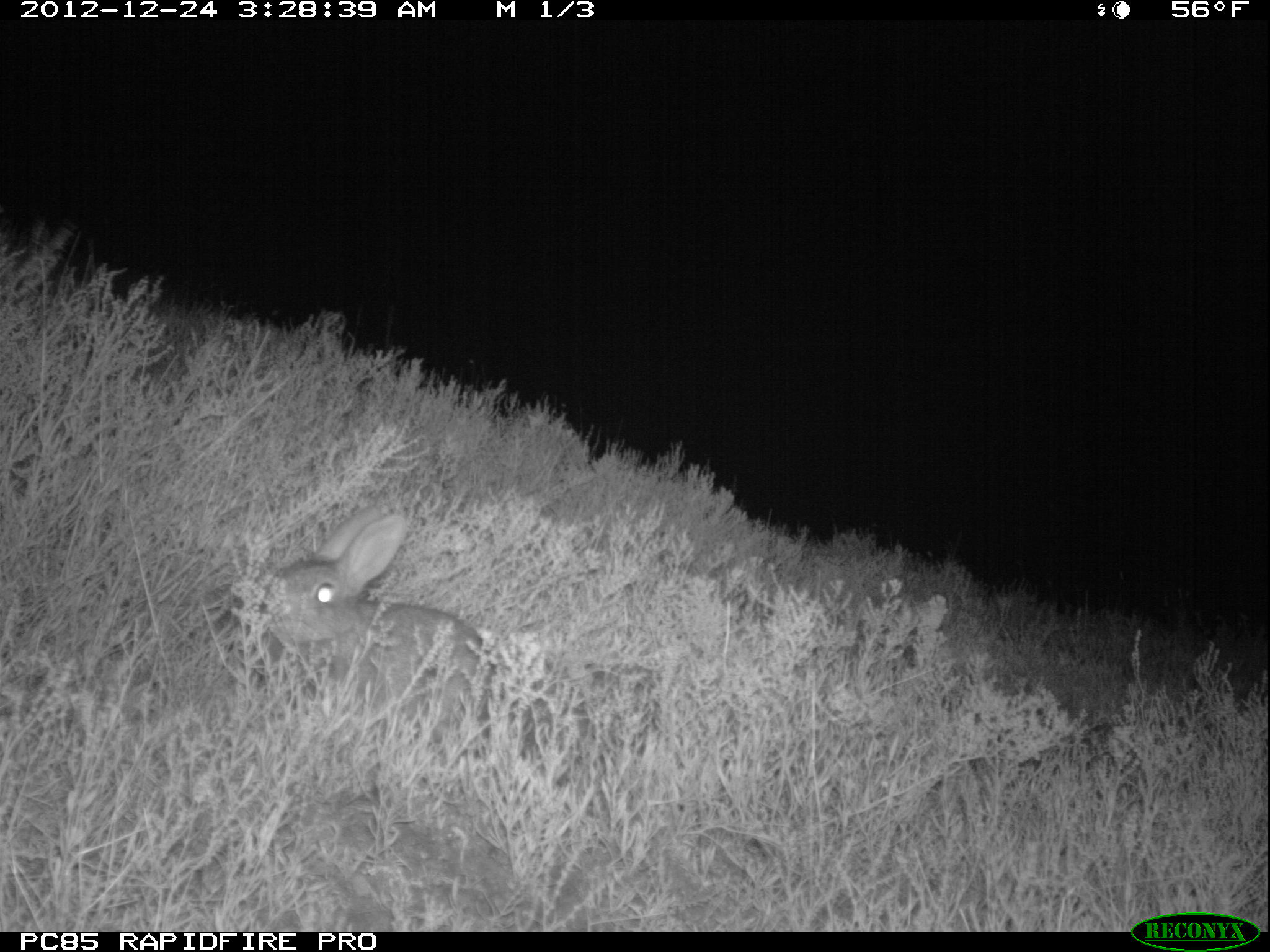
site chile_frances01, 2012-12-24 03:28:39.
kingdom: Animalia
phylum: Chordata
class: Mammalia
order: Lagomorpha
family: Leporidae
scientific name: Leporidae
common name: rabbits and hares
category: rabbit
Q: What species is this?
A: Rabbit (rabbits and hares) (Leporidae).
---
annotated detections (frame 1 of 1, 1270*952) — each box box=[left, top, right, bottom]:
rabbit: box=[241, 504, 497, 742]